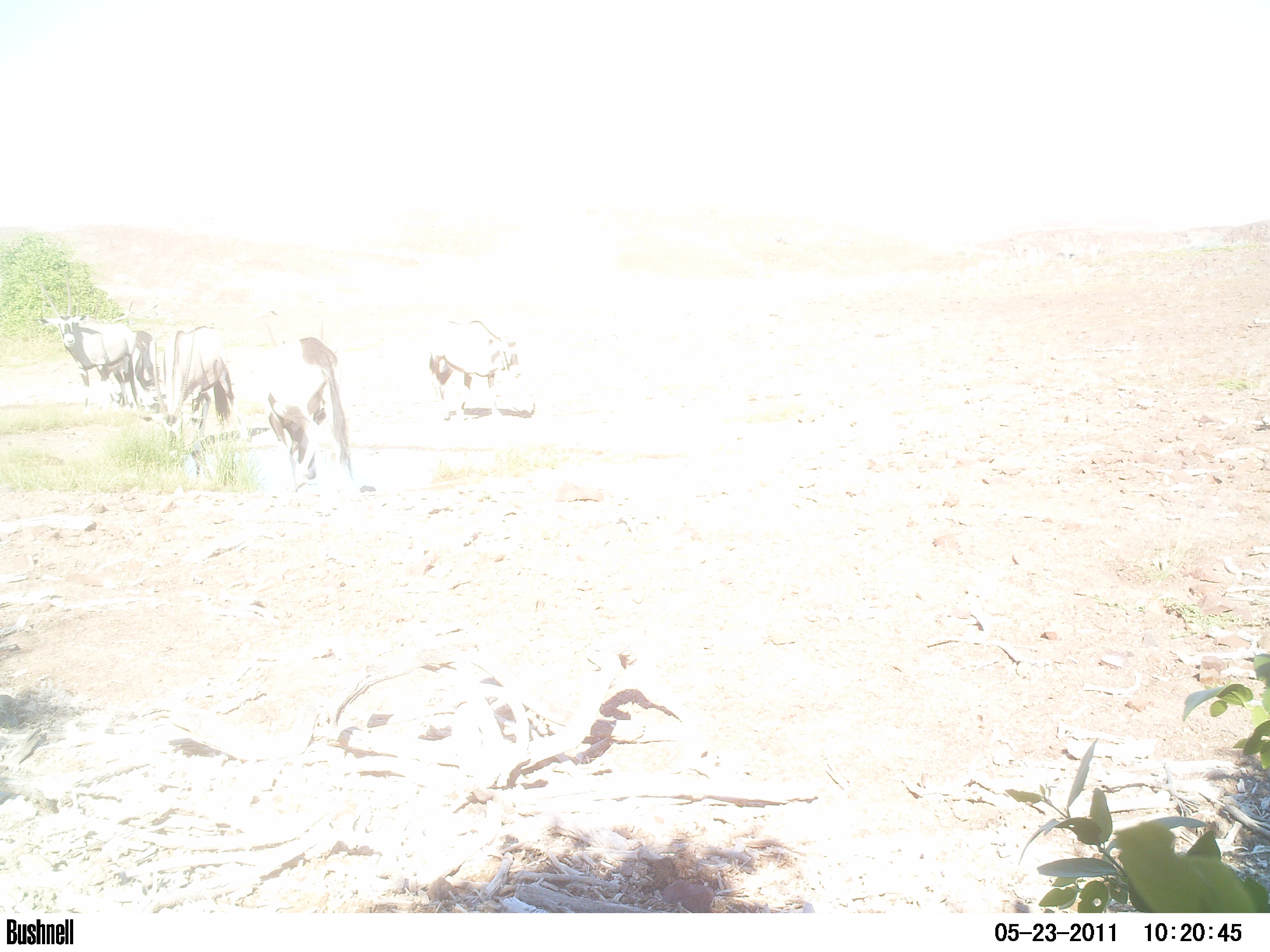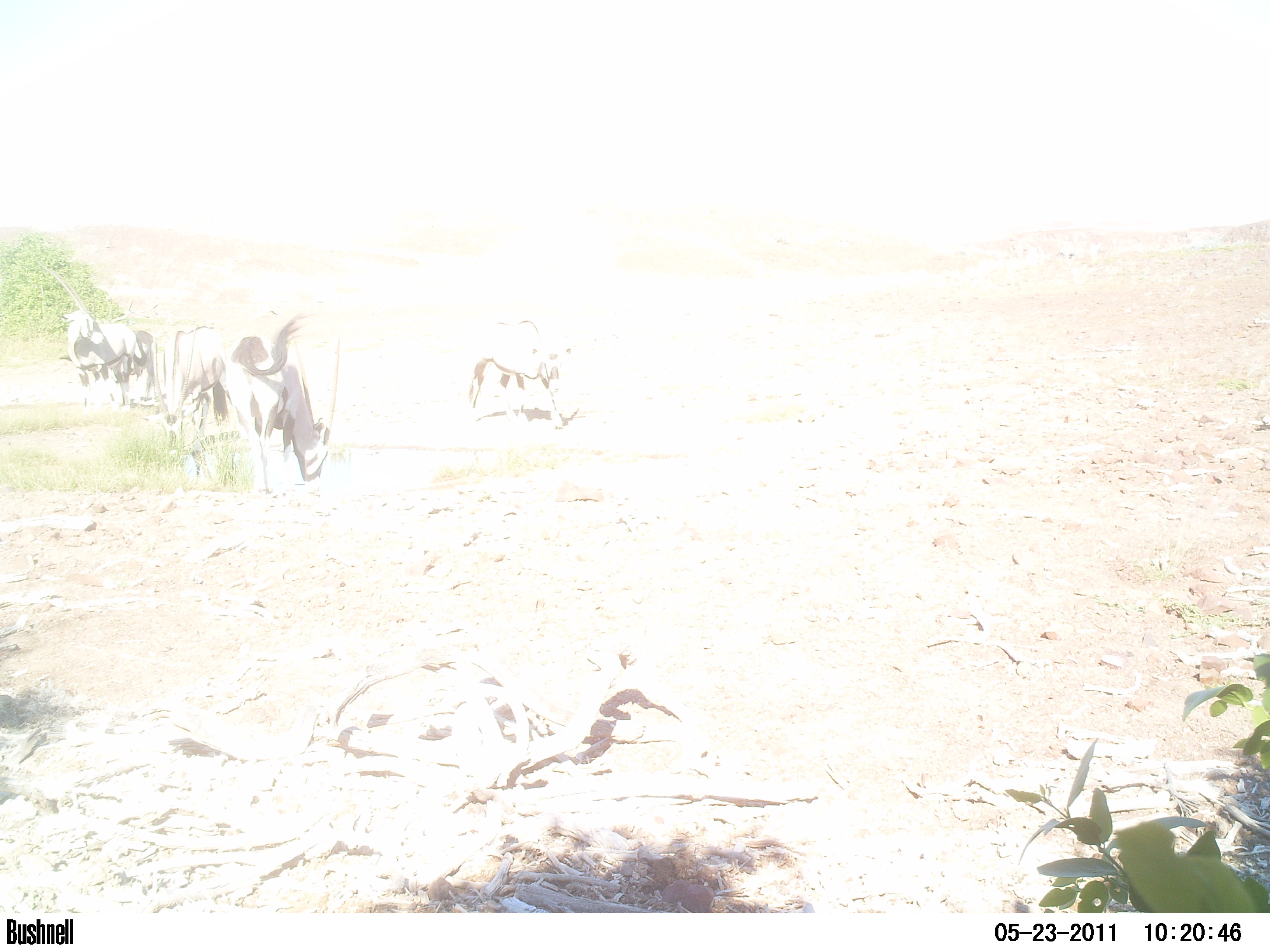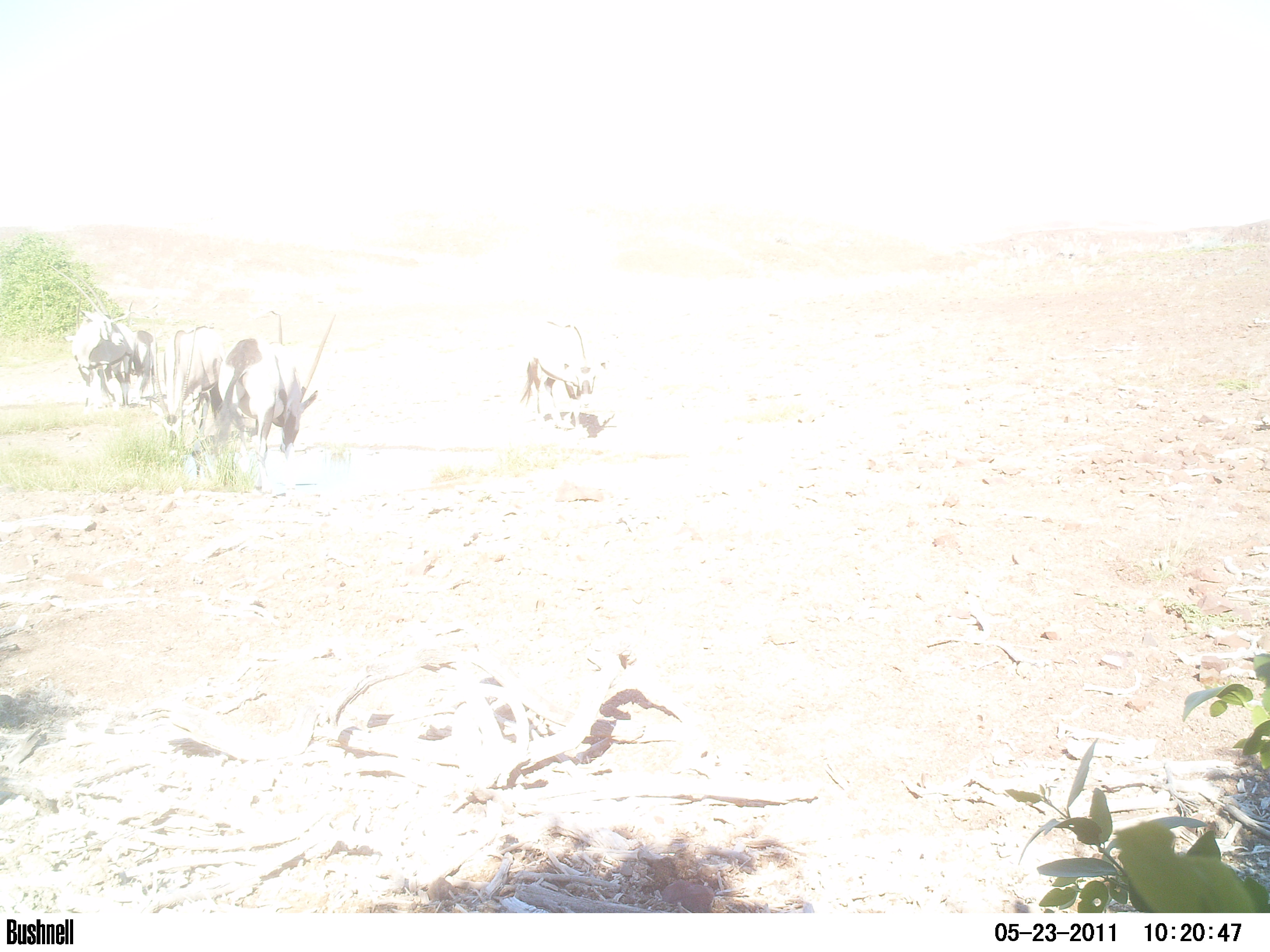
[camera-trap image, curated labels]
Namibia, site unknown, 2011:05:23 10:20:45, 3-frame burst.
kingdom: Animalia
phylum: Chordata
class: Mammalia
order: Artiodactyla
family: Bovidae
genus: Oryx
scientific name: Oryx gazella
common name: gemsbok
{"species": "Oryx gazella (gemsbok)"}